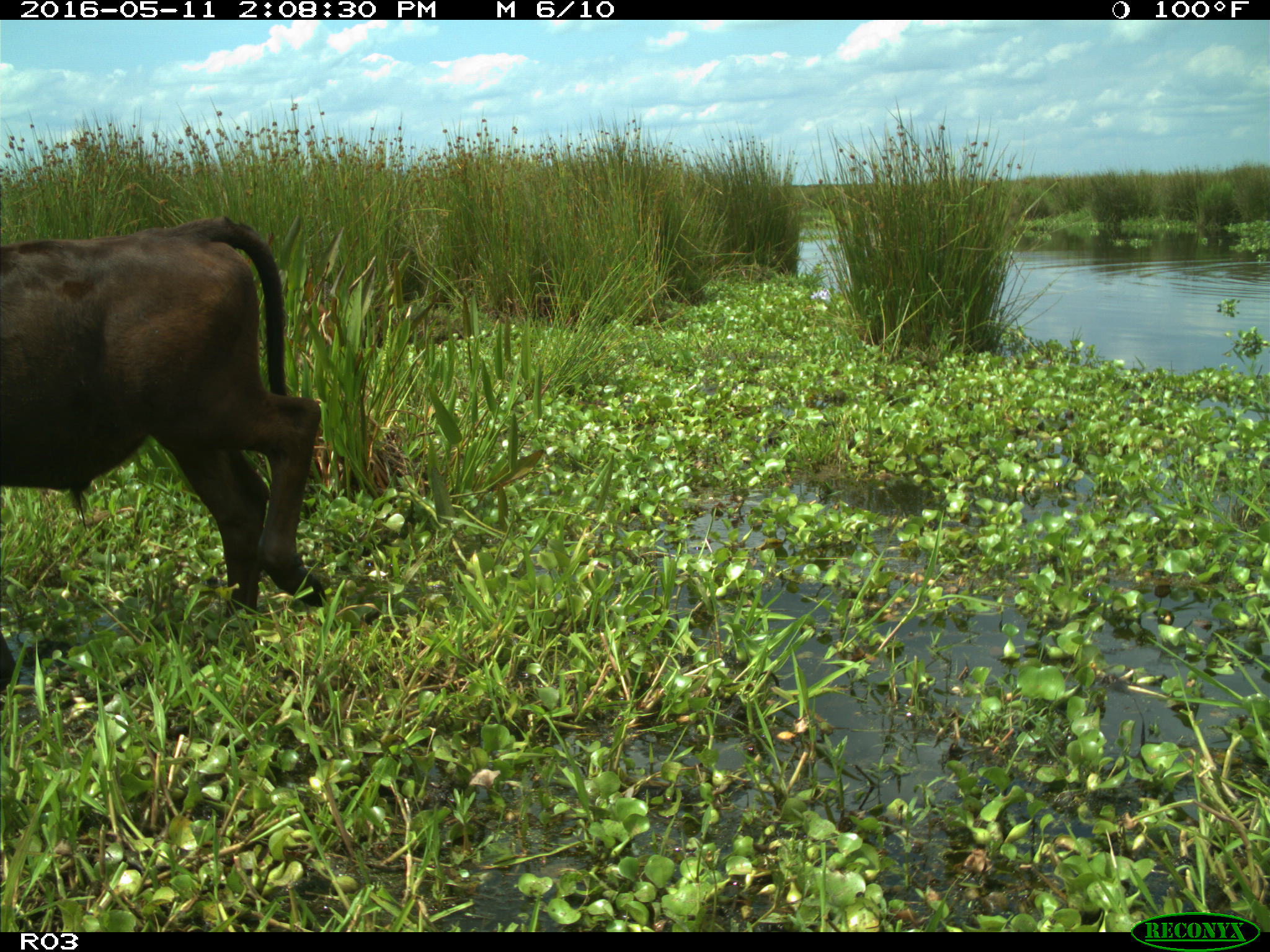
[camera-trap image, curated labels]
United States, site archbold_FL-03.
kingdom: Animalia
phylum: Chordata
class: Mammalia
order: Artiodactyla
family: Bovidae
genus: Bos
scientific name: Bos taurus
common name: domestic cow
Bos taurus (domestic cow).